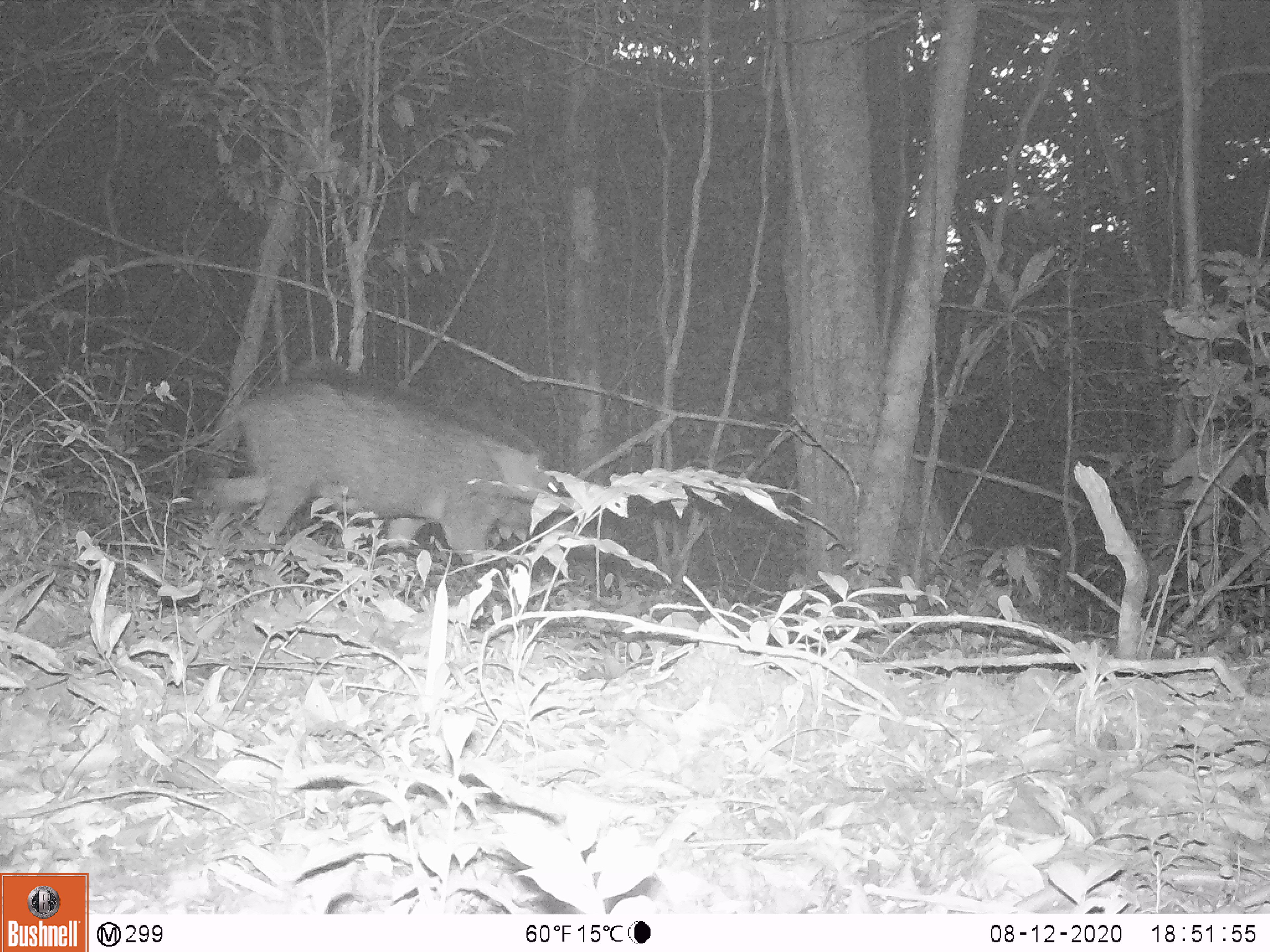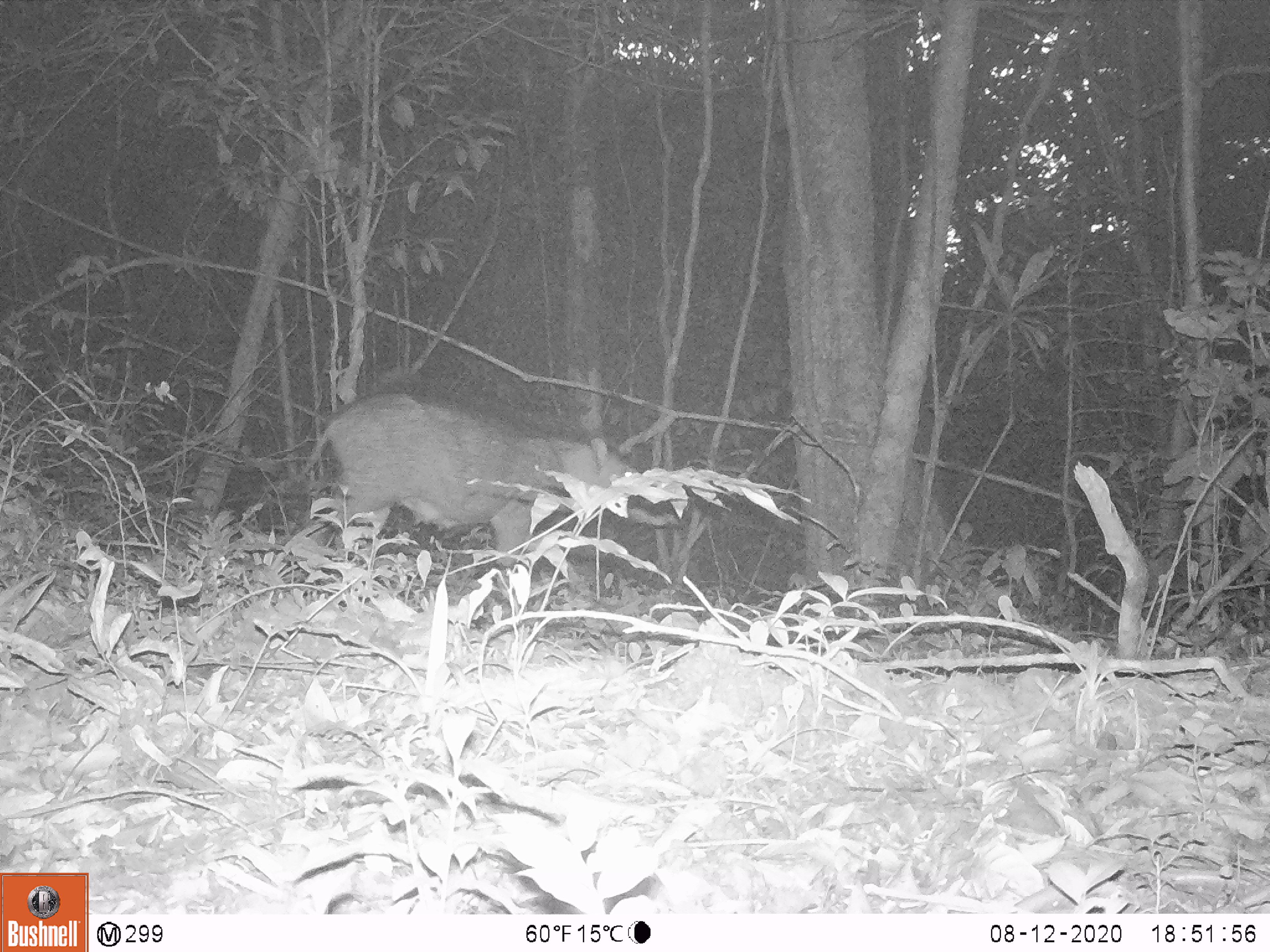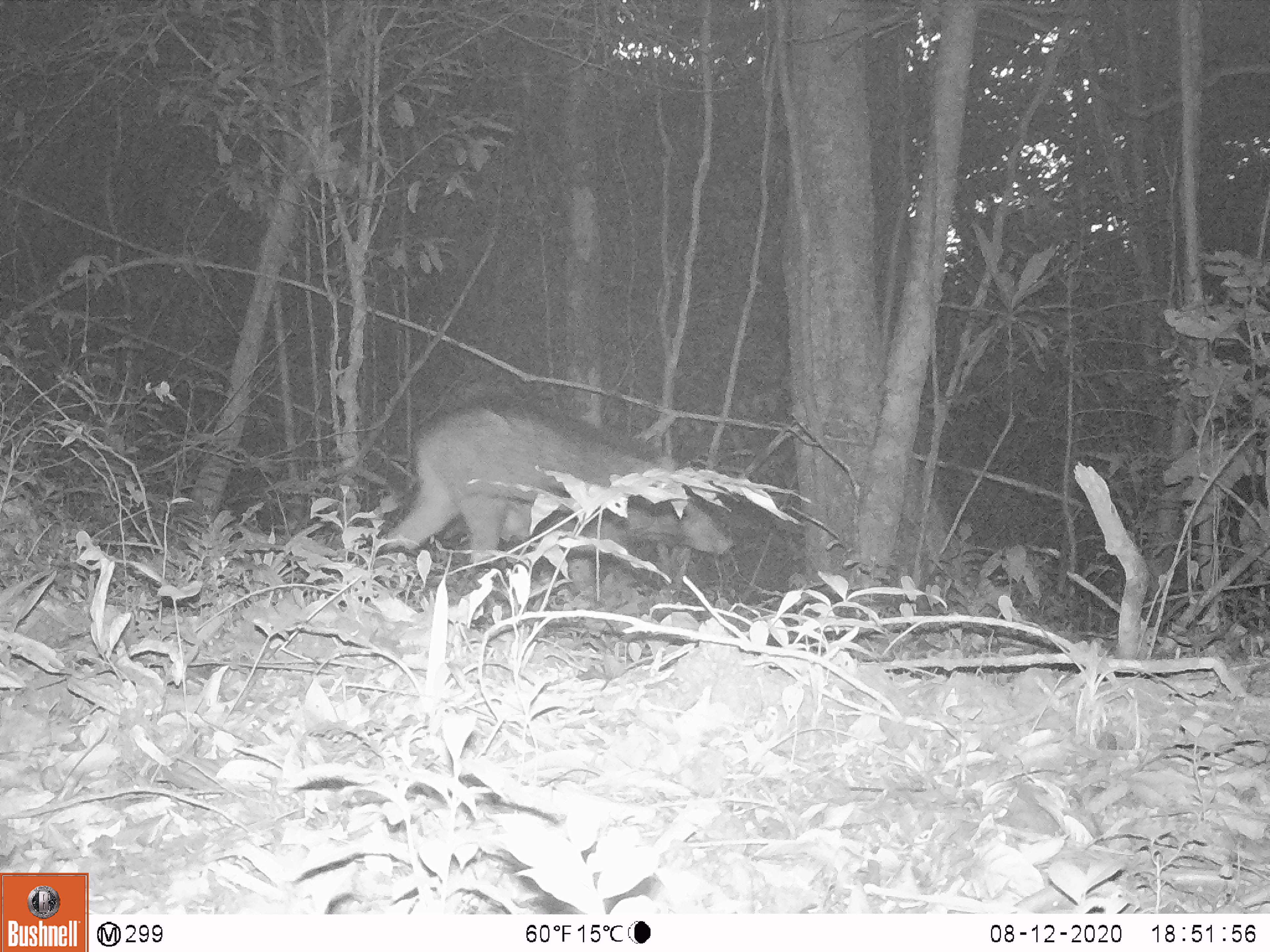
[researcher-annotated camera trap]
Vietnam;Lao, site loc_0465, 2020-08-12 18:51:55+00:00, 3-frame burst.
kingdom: Animalia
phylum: Chordata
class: Mammalia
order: Artiodactyla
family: Suidae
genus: Sus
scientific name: Sus scrofa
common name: eurasian wild pig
Eurasian wild pig (Sus scrofa). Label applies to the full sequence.